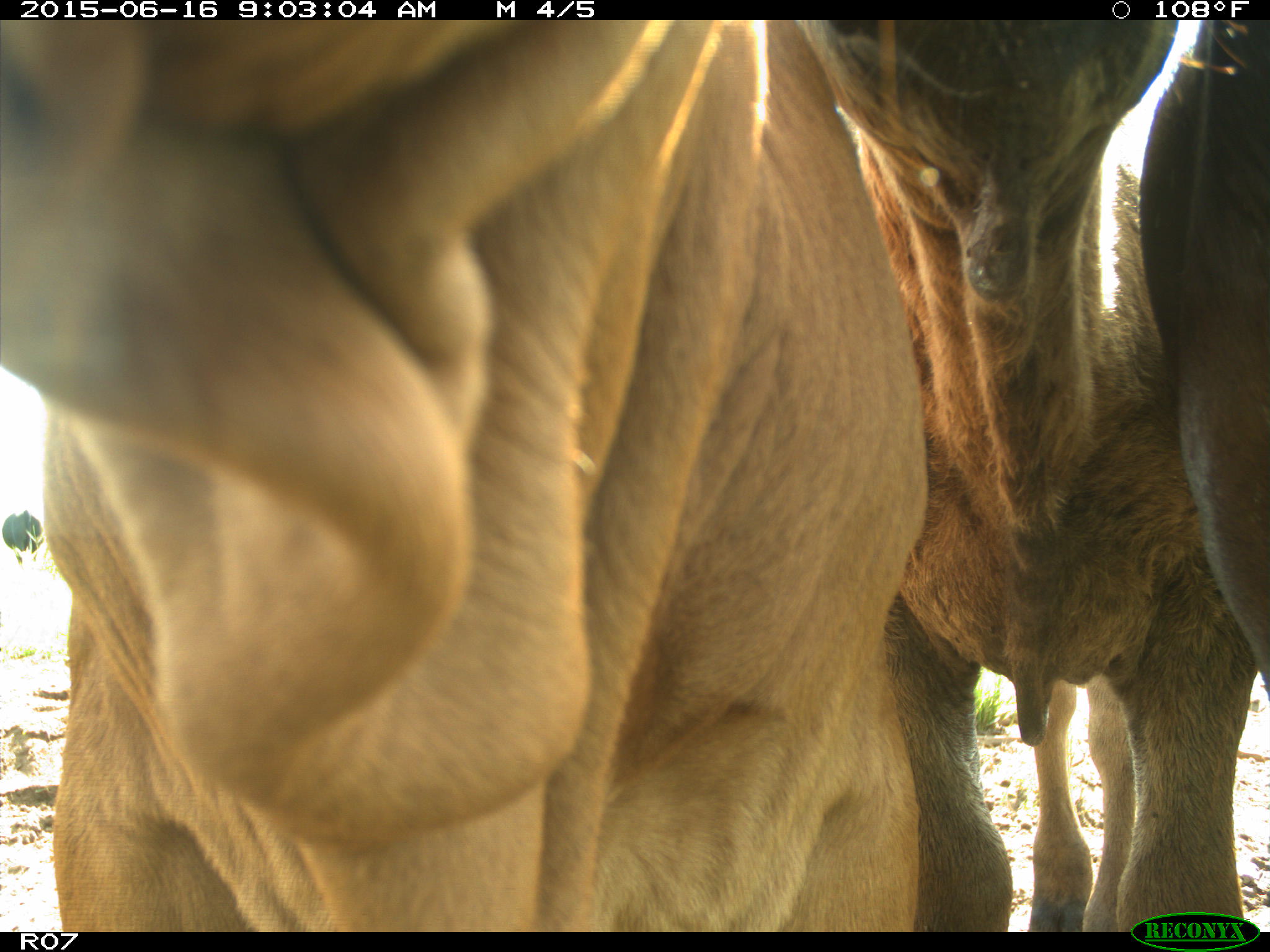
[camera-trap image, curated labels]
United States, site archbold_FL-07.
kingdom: Animalia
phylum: Chordata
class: Mammalia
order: Artiodactyla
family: Bovidae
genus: Bos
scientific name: Bos taurus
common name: domestic cow